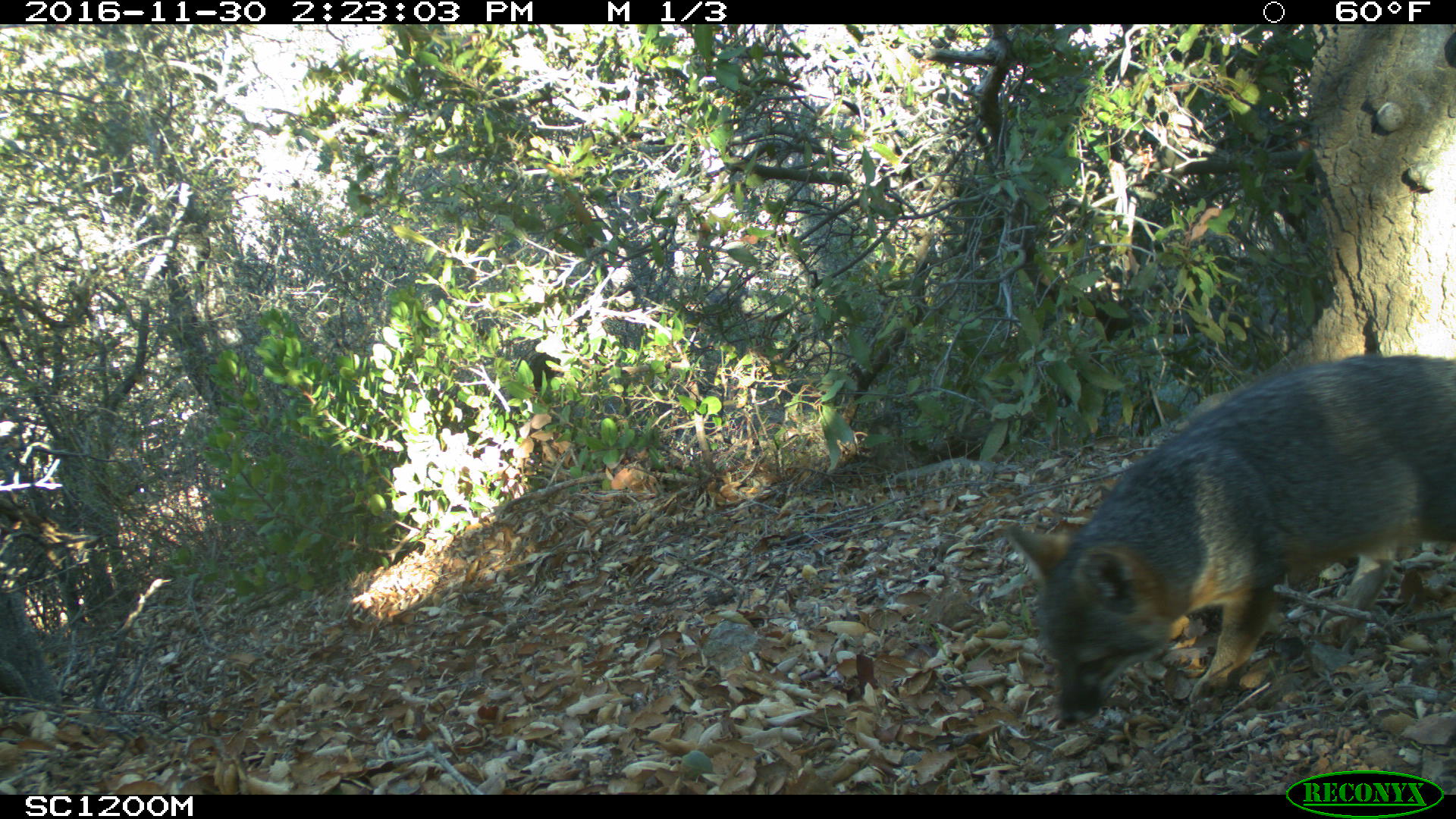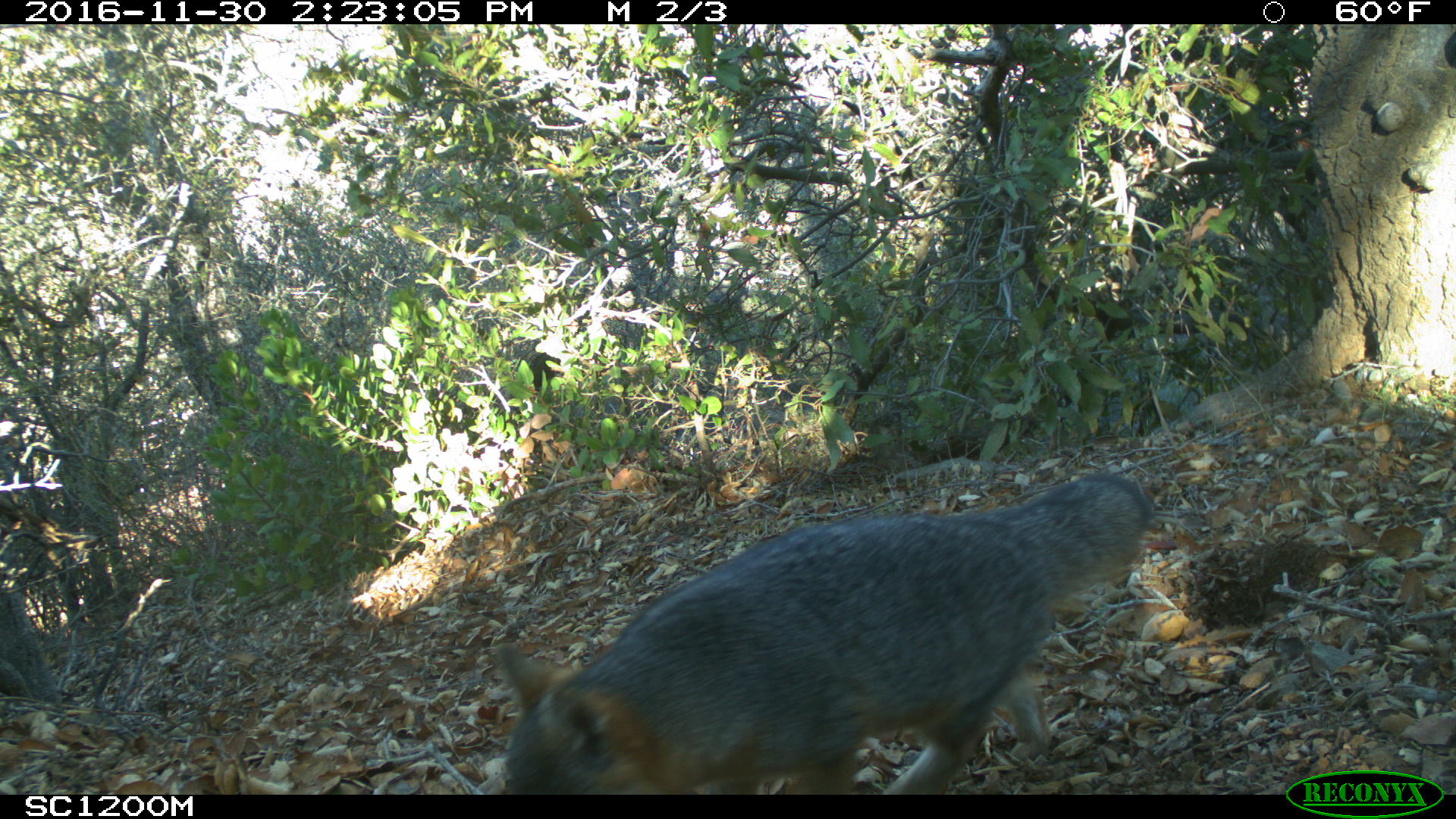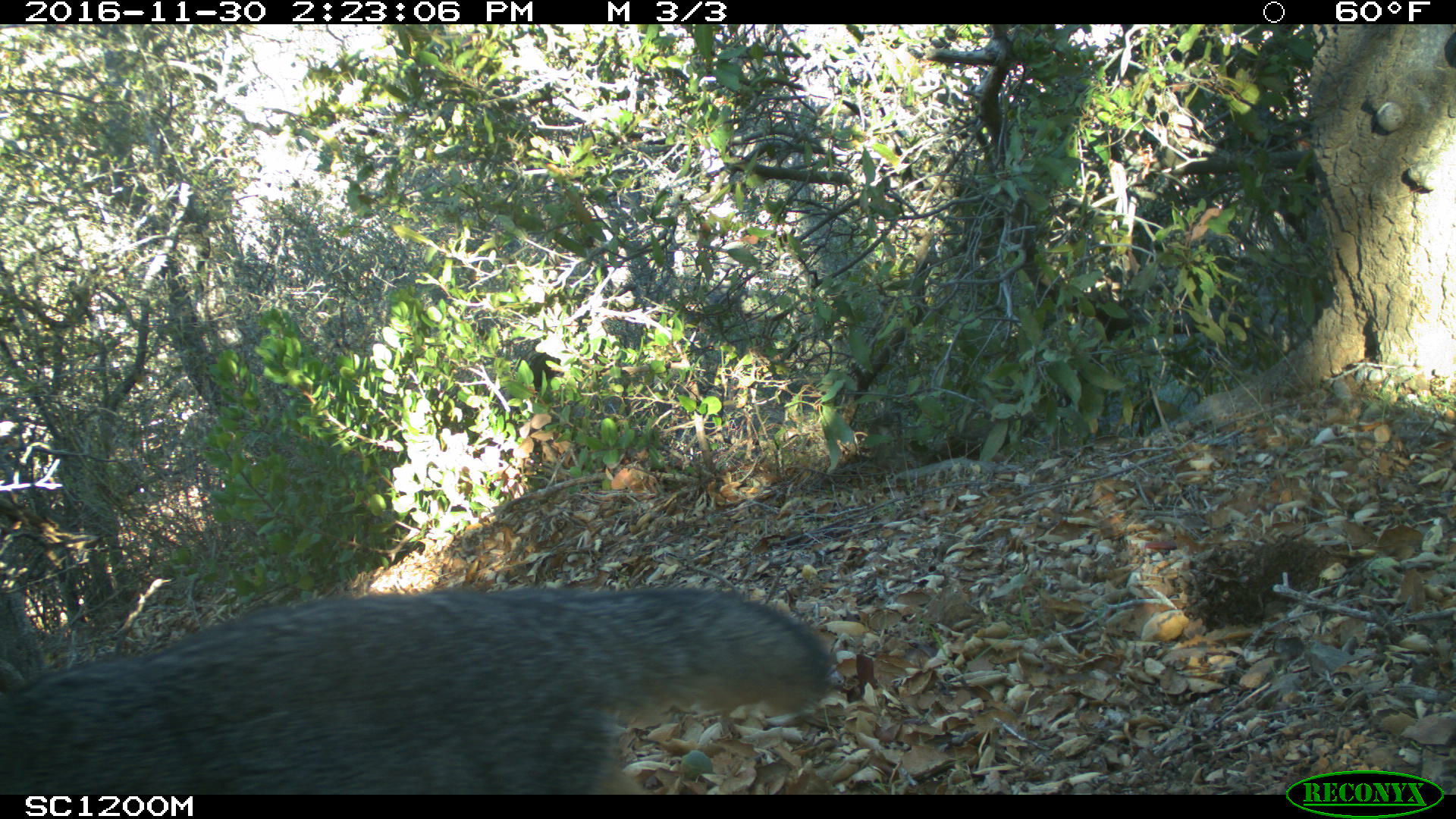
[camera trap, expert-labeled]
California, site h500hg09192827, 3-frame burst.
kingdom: Animalia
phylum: Chordata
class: Mammalia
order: Carnivora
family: Canidae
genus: Urocyon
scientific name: Urocyon littoralis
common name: island fox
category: fox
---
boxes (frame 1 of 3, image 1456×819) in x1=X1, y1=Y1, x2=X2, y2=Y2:
fox: x1=1007, y1=355, x2=1455, y2=730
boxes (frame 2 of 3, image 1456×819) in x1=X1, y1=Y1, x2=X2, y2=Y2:
fox: x1=496, y1=472, x2=1152, y2=795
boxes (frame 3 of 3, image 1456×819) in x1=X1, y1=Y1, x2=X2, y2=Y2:
fox: x1=0, y1=584, x2=831, y2=795